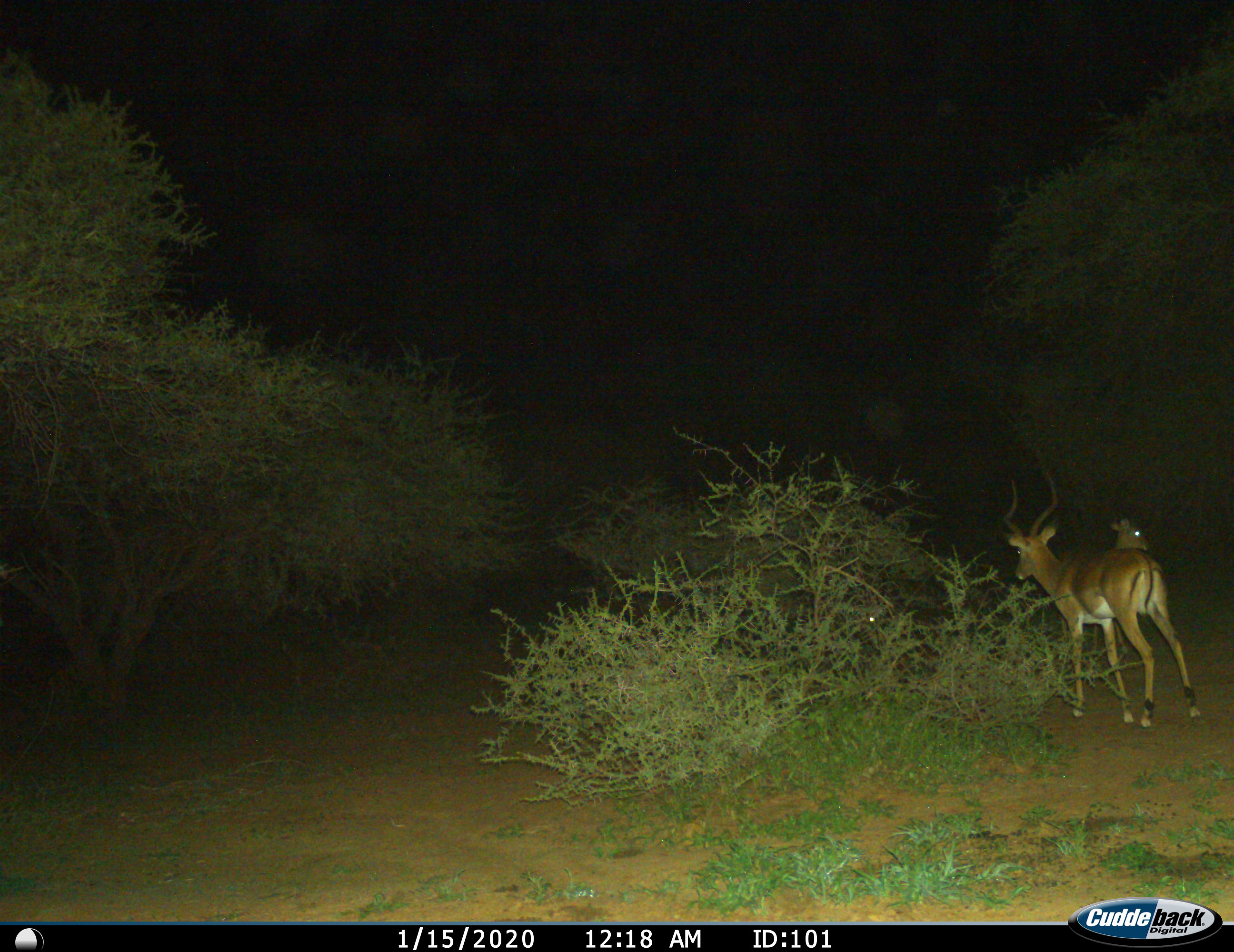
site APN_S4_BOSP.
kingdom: Animalia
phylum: Chordata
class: Mammalia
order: Artiodactyla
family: Bovidae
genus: Aepyceros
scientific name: Aepyceros melampus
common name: impala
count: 2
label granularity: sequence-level